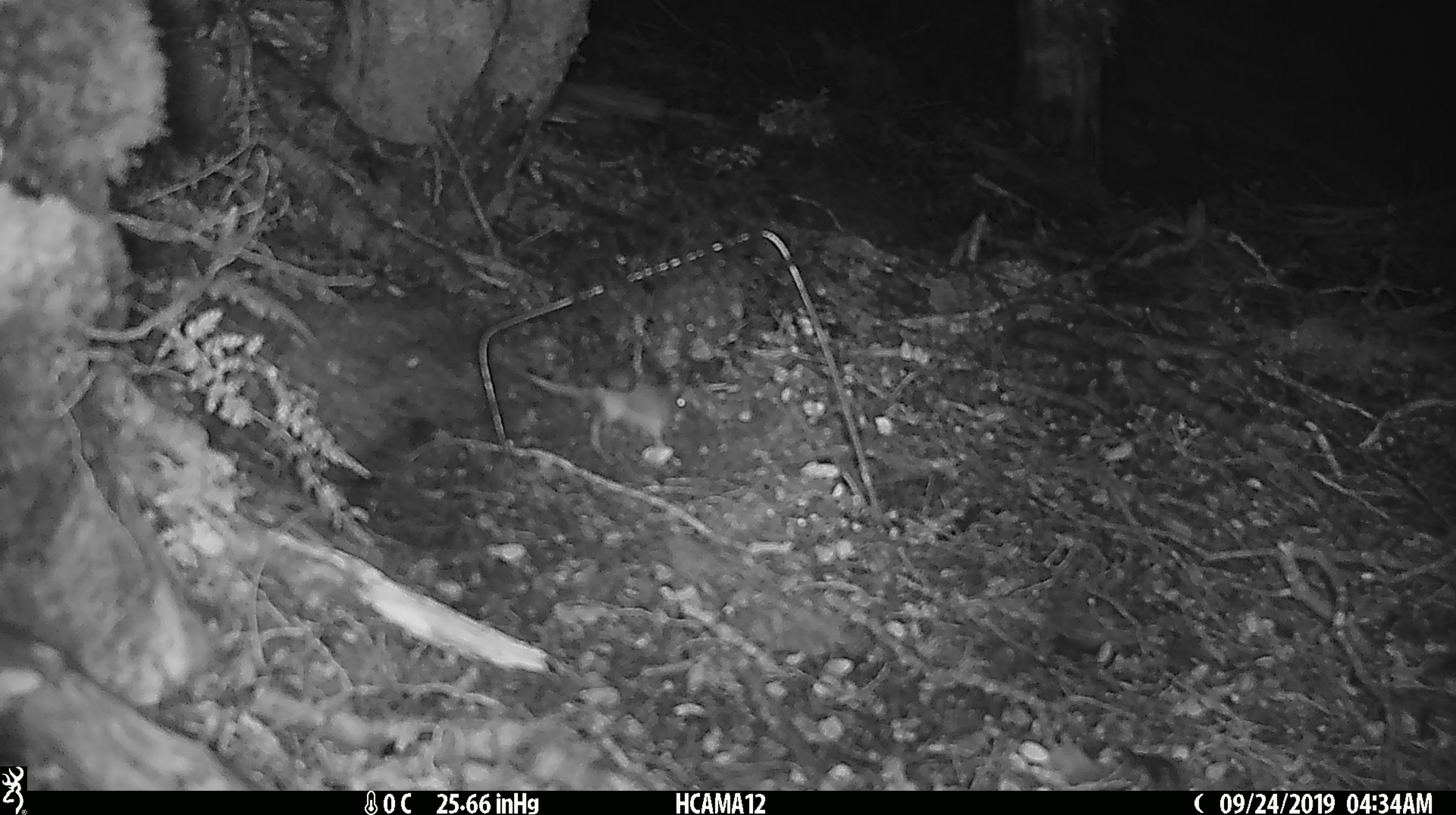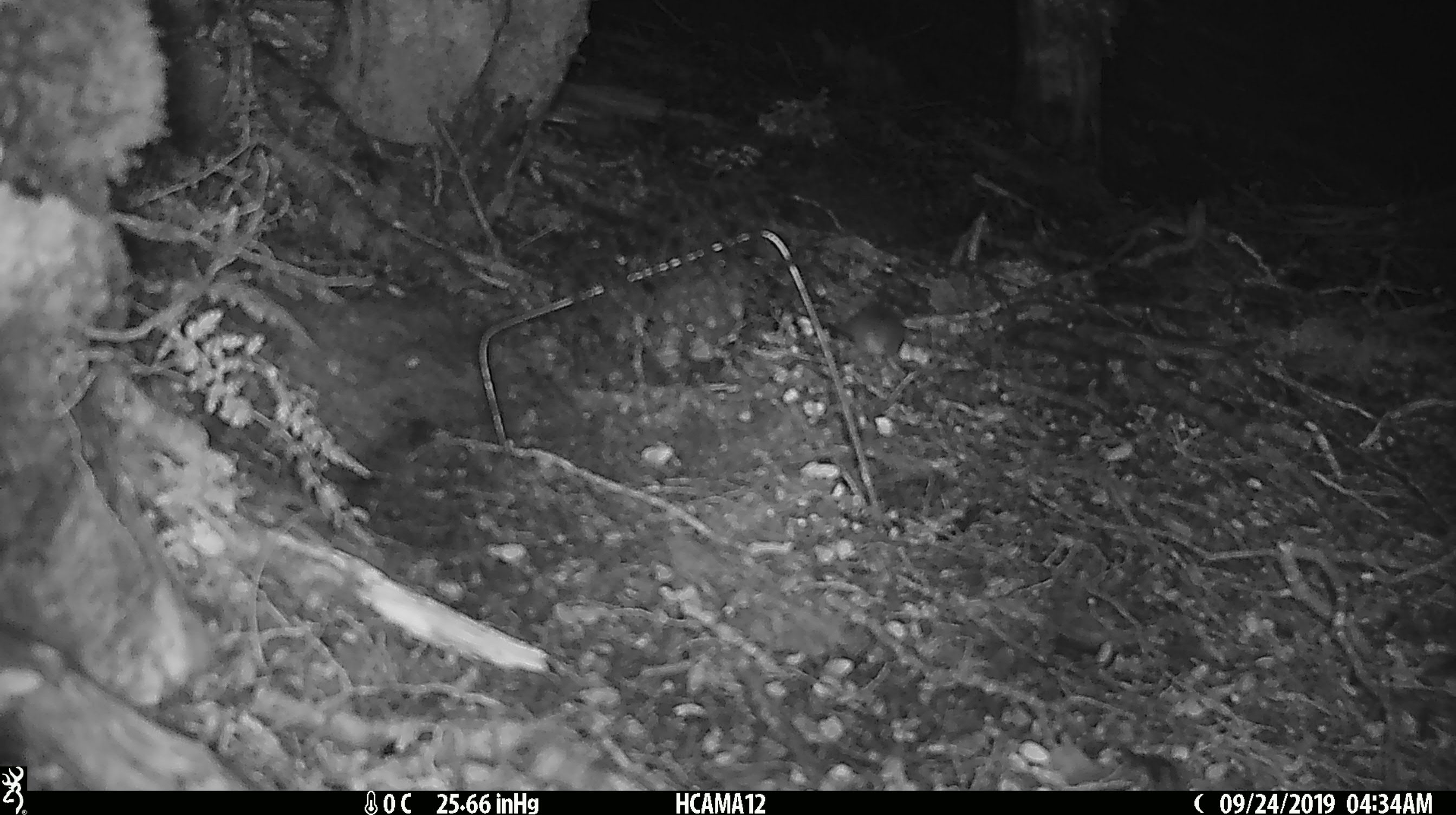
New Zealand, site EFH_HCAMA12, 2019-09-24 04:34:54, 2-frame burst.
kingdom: Animalia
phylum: Chordata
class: Mammalia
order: Rodentia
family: Muridae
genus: Mus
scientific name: Mus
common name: mouse